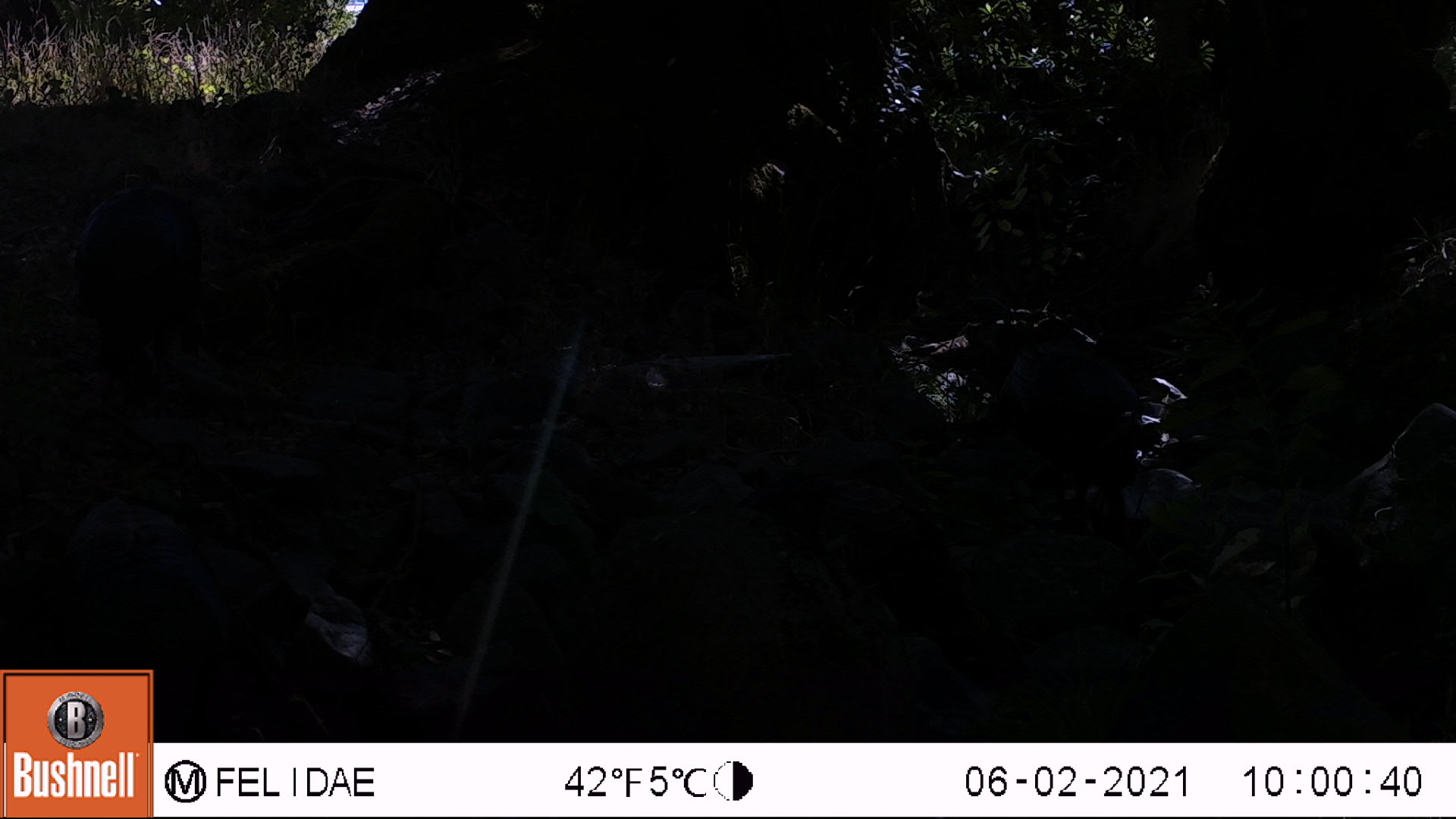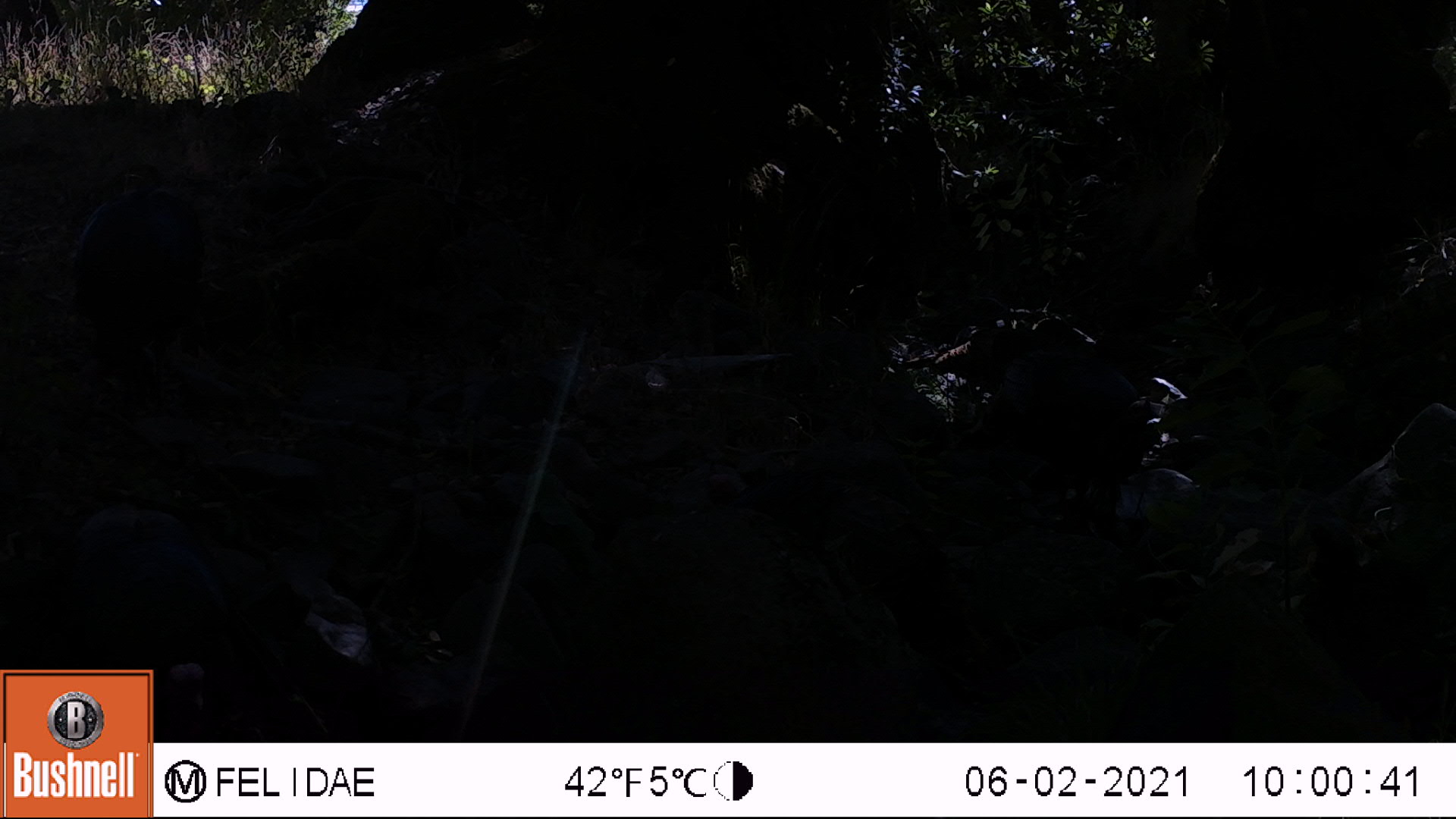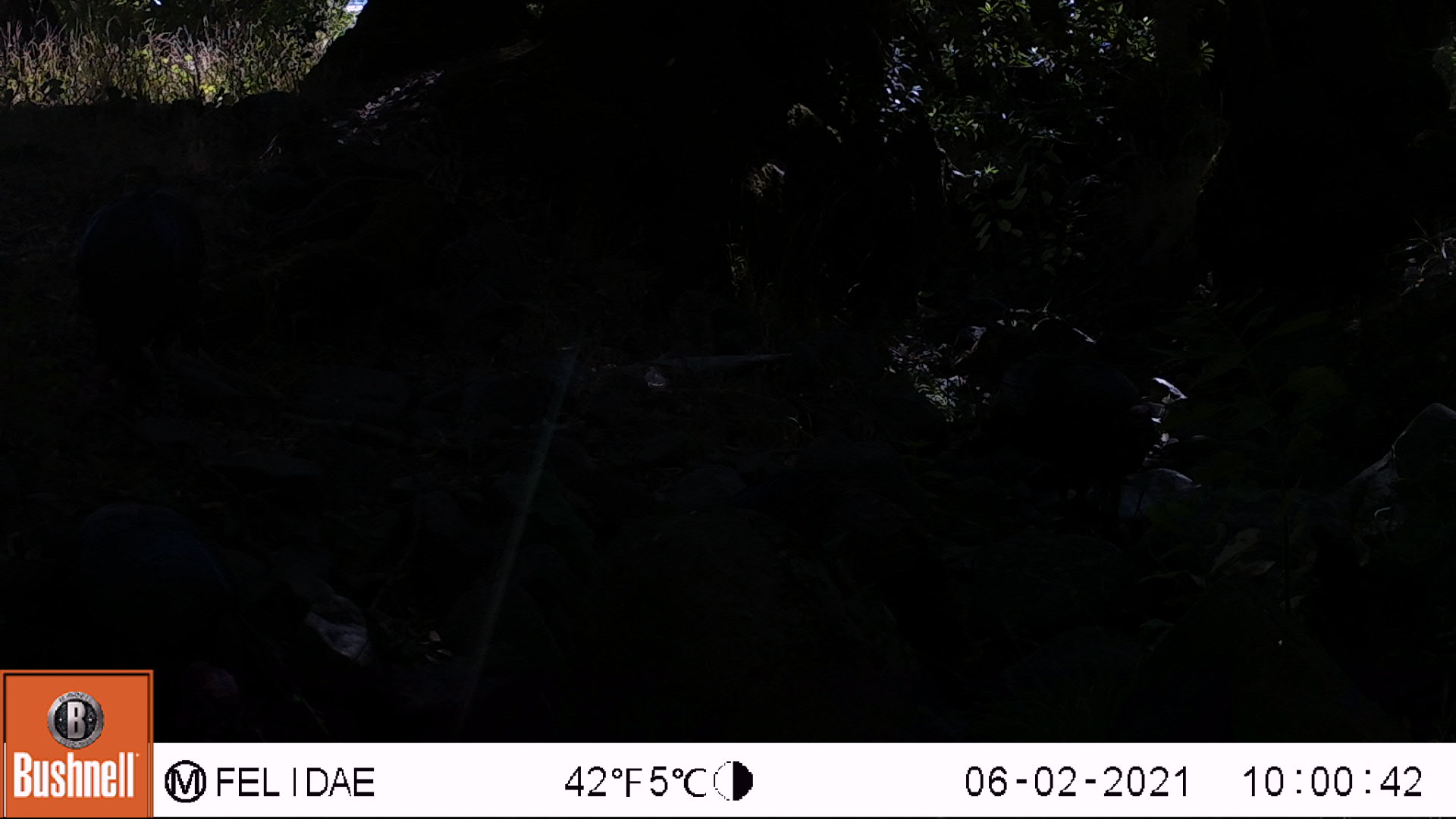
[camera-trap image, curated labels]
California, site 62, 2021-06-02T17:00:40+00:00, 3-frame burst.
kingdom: Animalia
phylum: Chordata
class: Aves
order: Galliformes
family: Phasianidae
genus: Meleagris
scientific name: Meleagris gallopavo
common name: turkey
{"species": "turkey (Meleagris gallopavo)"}